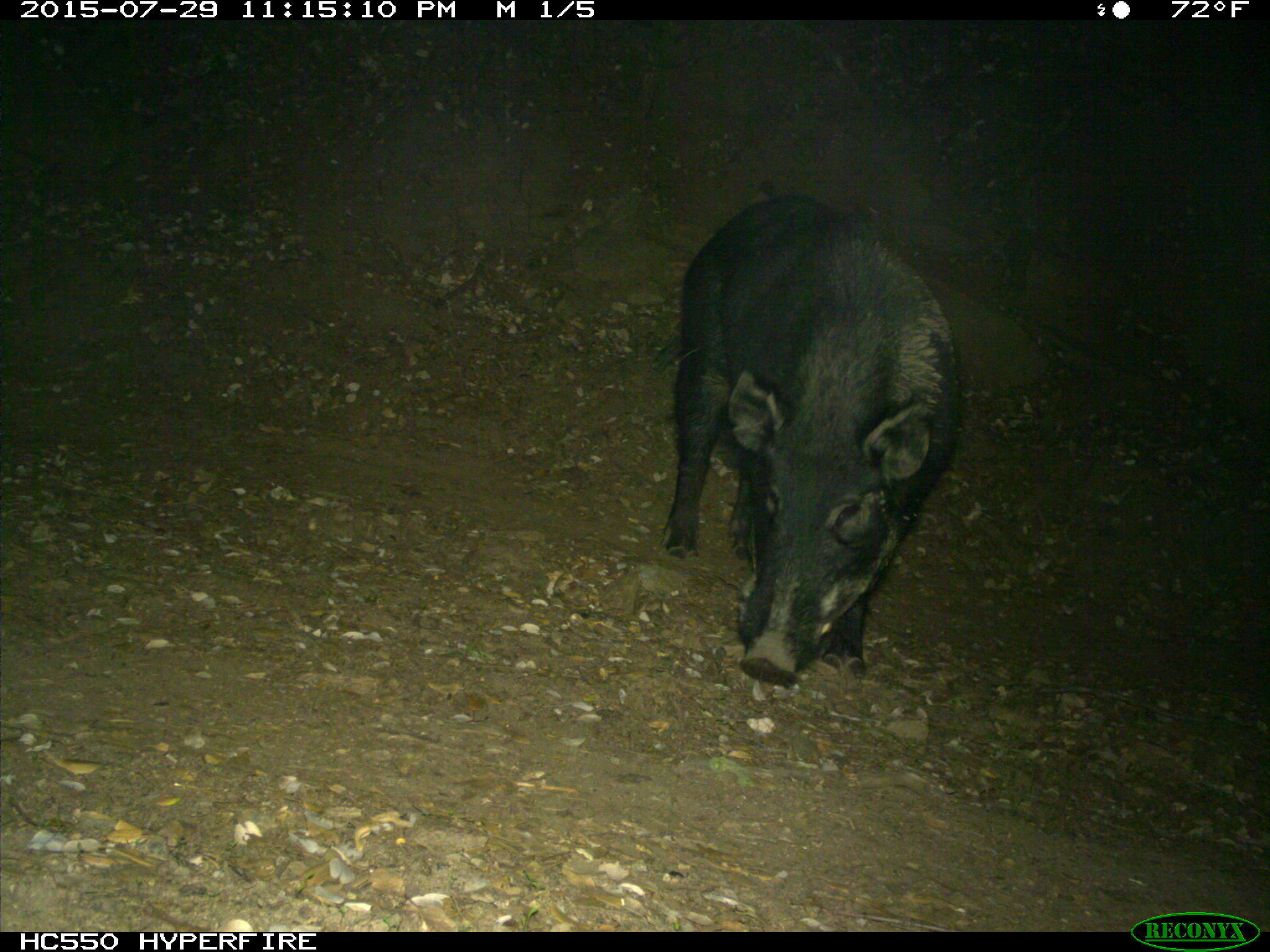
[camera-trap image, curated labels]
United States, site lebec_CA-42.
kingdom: Animalia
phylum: Chordata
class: Mammalia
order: Artiodactyla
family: Suidae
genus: Sus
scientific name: Sus scrofa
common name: wild boar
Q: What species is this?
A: Sus scrofa (wild boar).